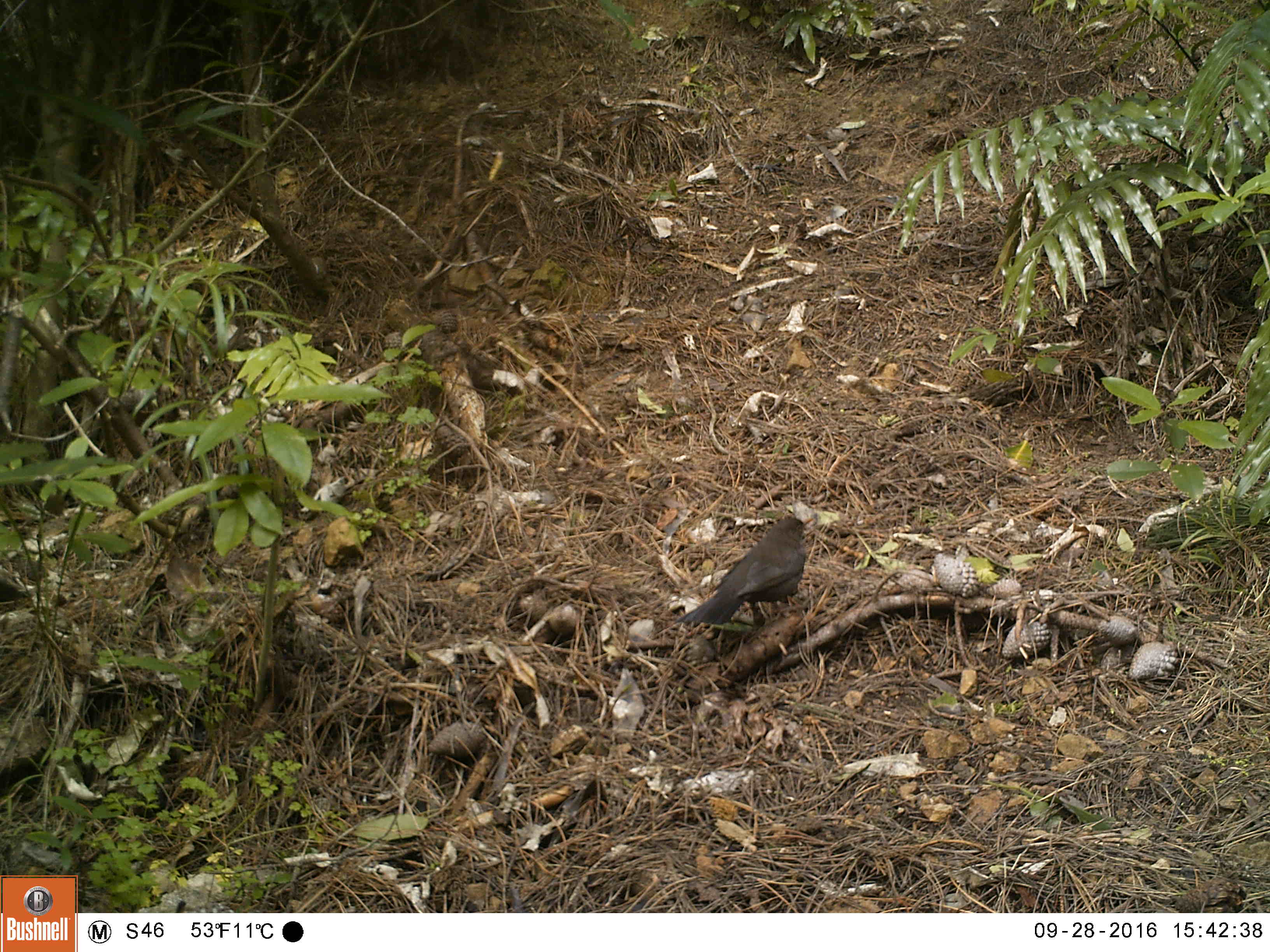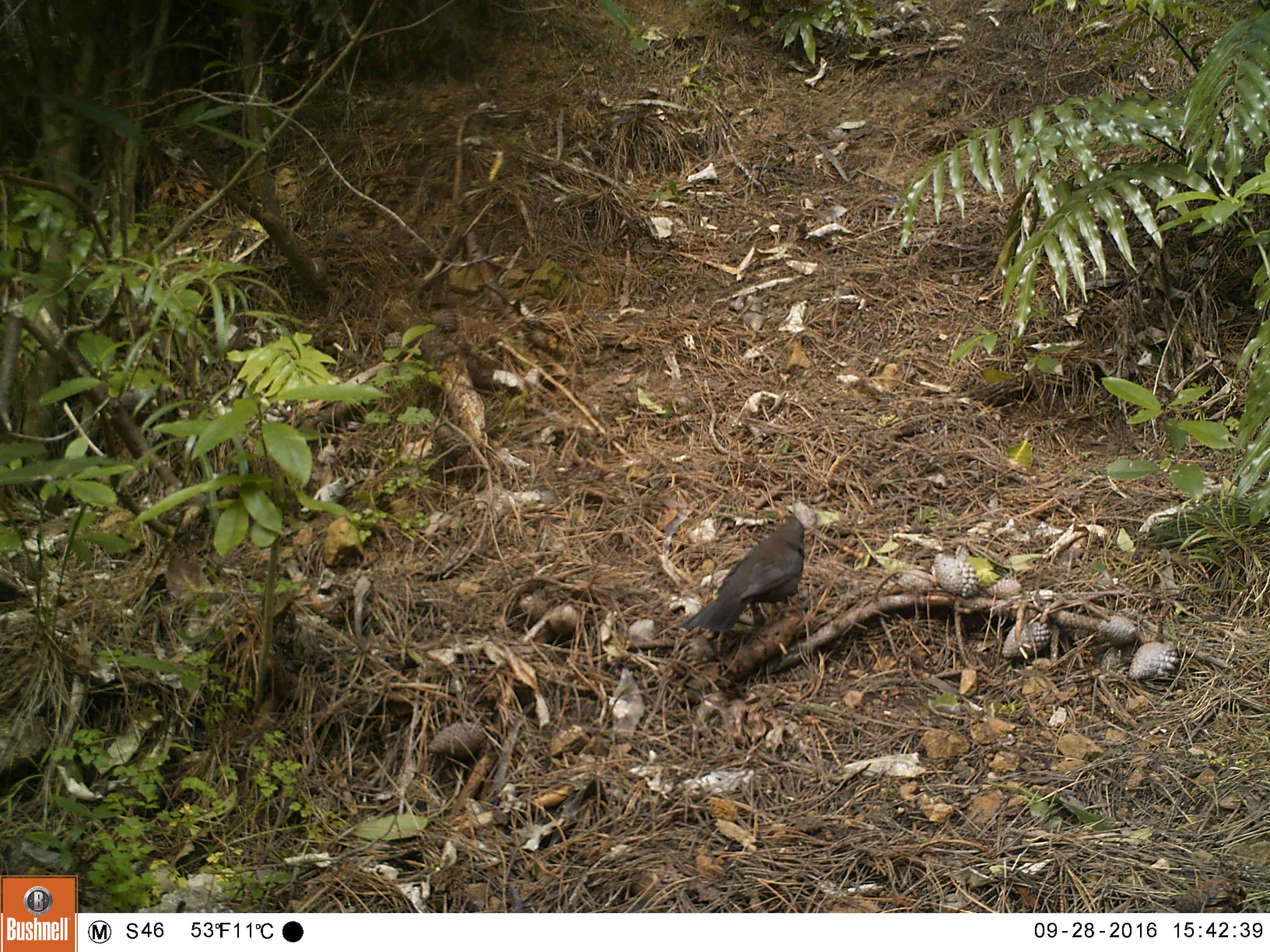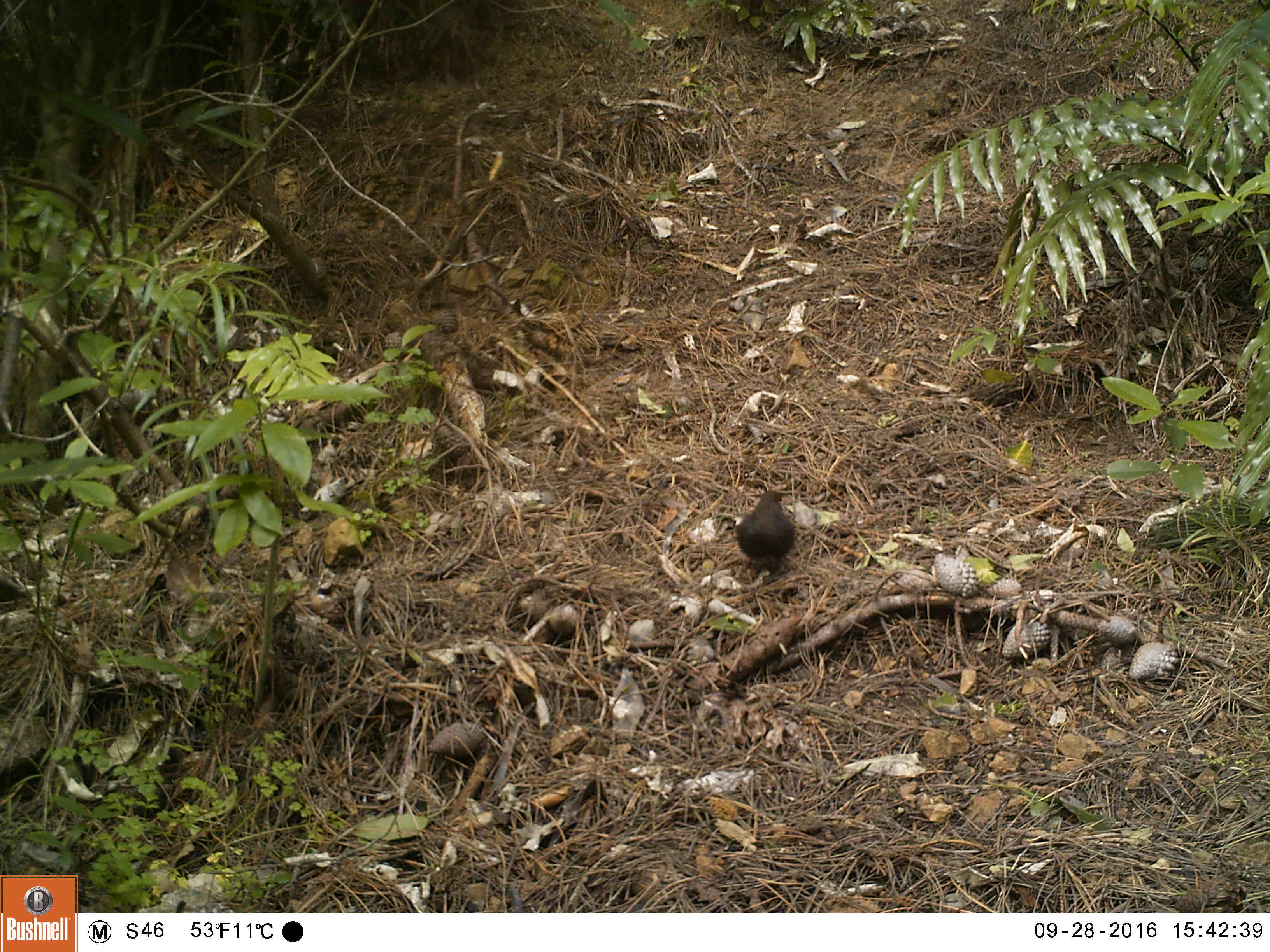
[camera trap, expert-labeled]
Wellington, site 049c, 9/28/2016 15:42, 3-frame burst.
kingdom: Animalia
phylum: Chordata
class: Aves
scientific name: Aves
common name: bird